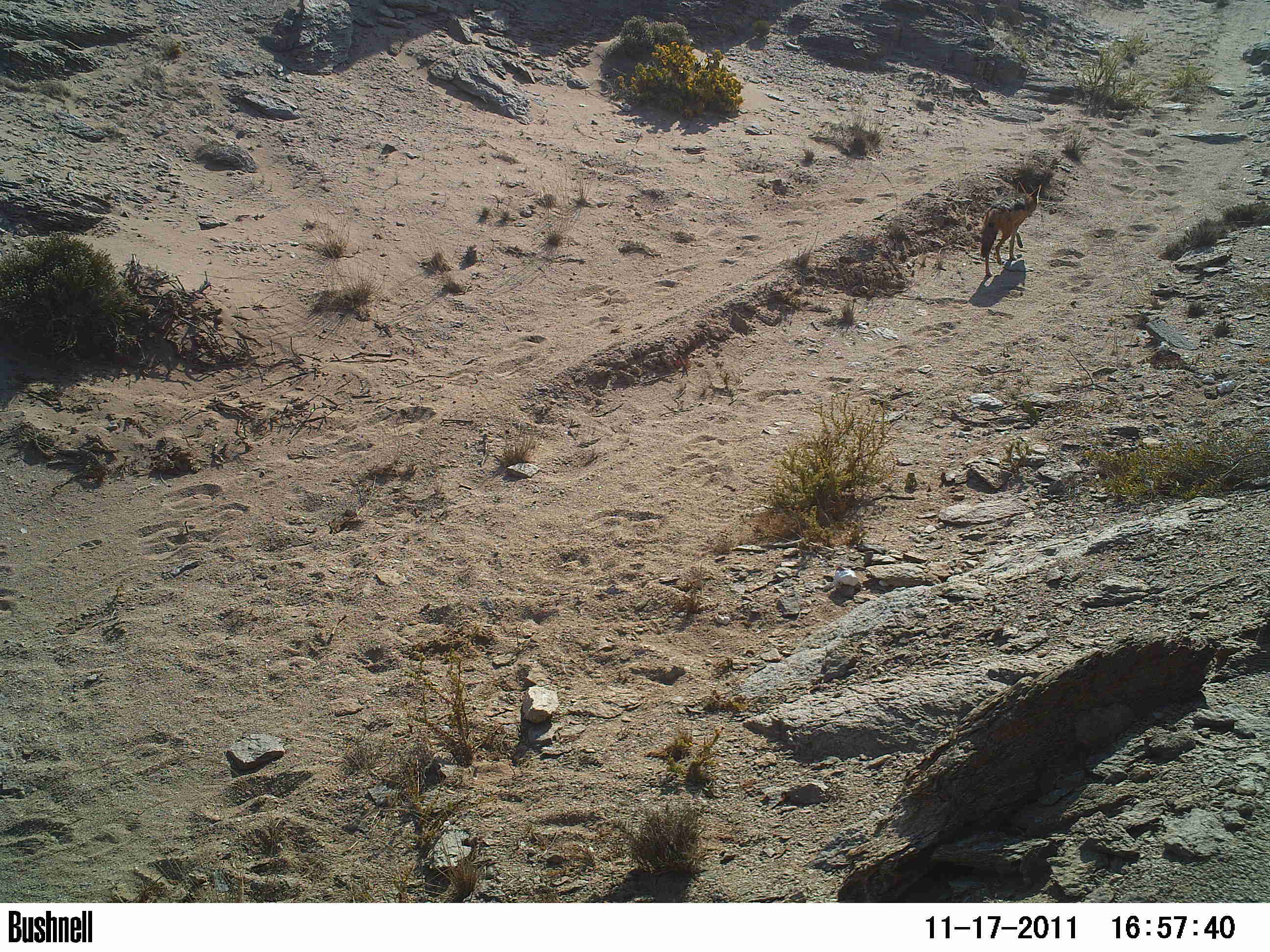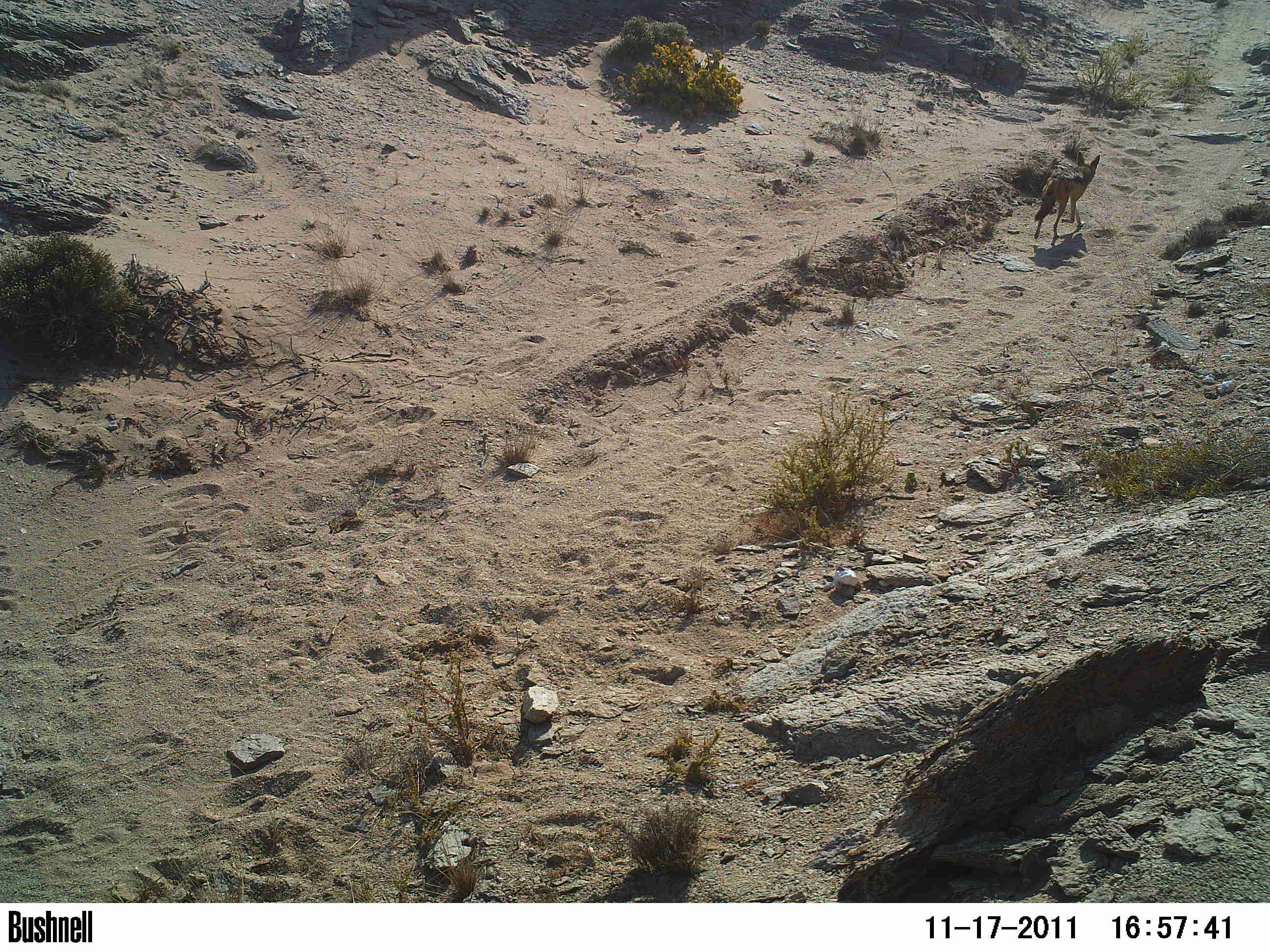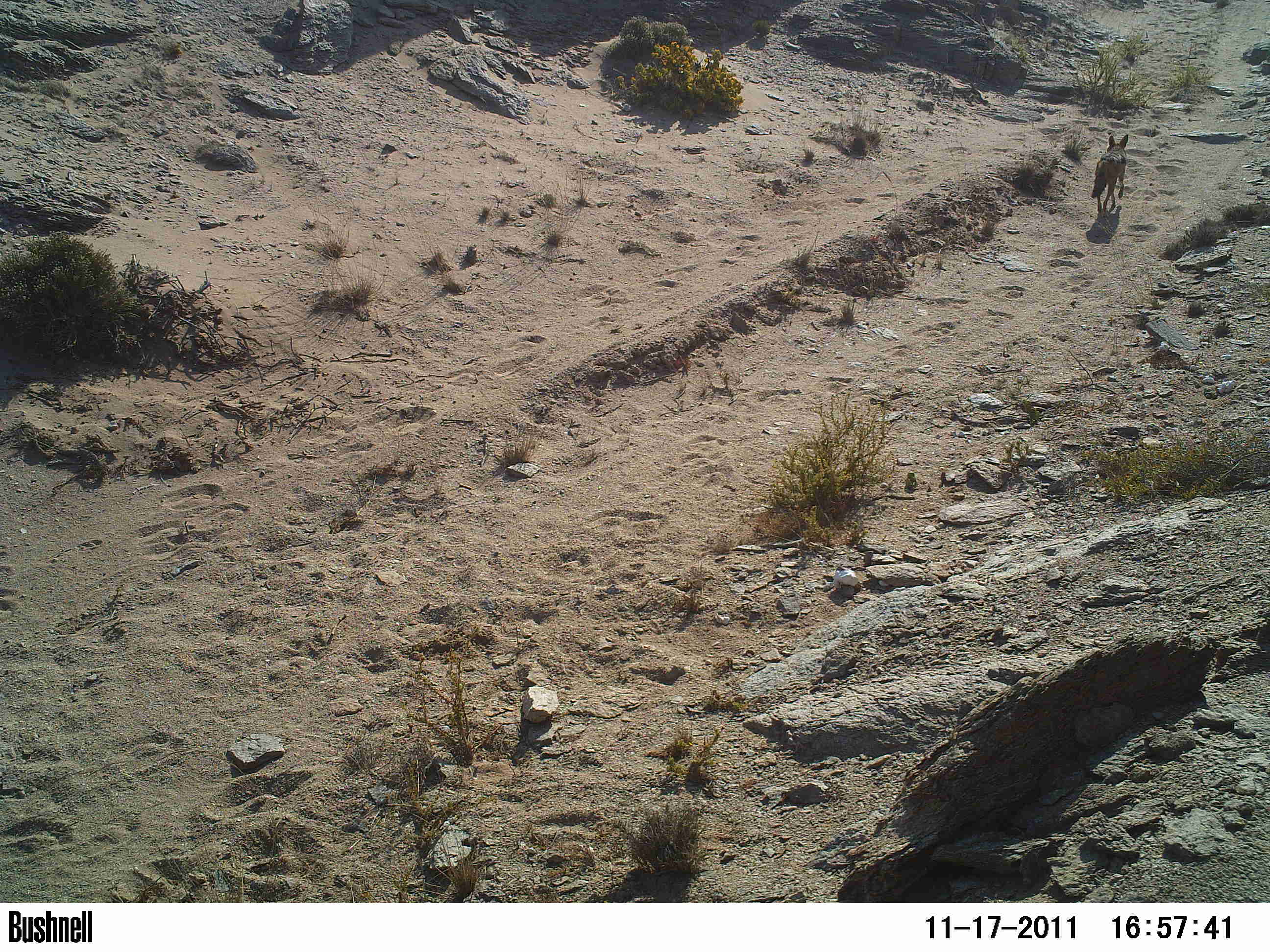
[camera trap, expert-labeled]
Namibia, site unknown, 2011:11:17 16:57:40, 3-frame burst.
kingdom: Animalia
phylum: Chordata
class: Mammalia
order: Carnivora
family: Canidae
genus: Lupulella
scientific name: Lupulella mesomelas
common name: black-backed jackal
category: canis mesomelas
Canis mesomelas (black-backed jackal) (Lupulella mesomelas).